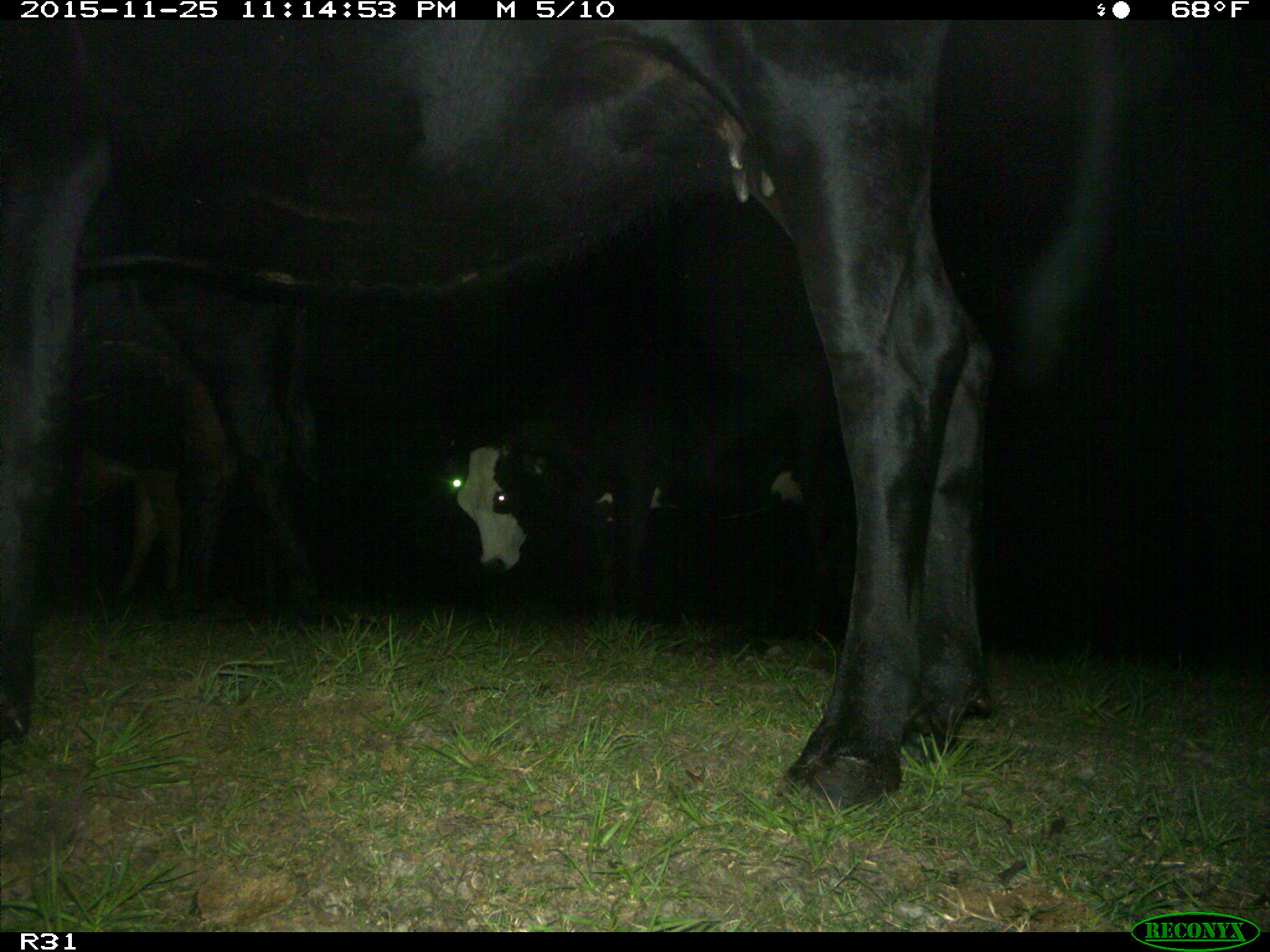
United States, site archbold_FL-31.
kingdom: Animalia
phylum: Chordata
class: Mammalia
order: Artiodactyla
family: Bovidae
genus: Bos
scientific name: Bos taurus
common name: domestic cow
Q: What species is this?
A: Bos taurus (domestic cow).